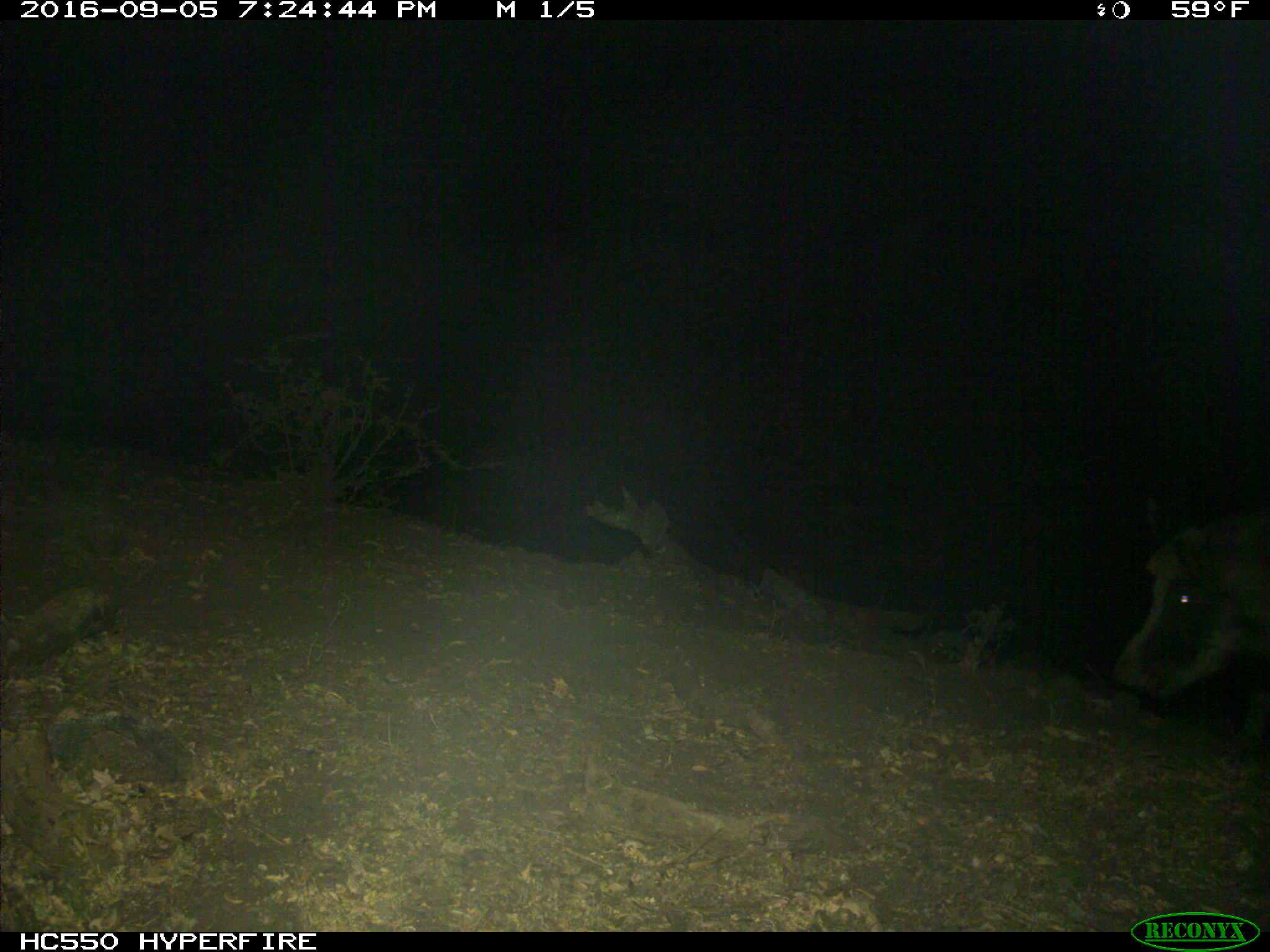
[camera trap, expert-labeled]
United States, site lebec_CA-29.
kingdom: Animalia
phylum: Chordata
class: Mammalia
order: Artiodactyla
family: Suidae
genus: Sus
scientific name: Sus scrofa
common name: wild boar